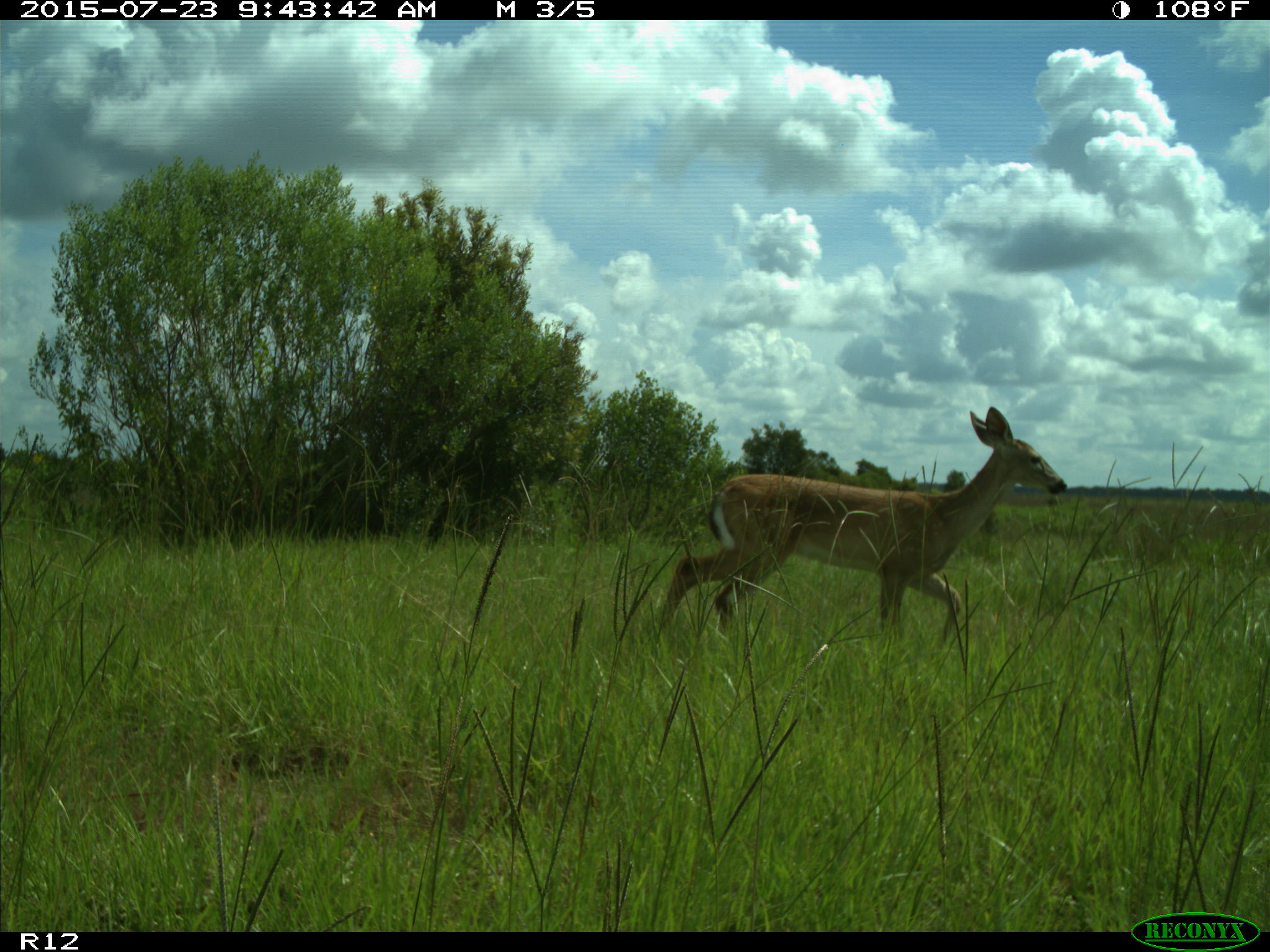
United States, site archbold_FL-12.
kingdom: Animalia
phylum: Chordata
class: Mammalia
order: Artiodactyla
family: Cervidae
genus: Odocoileus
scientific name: Odocoileus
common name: deer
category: unidentified deer